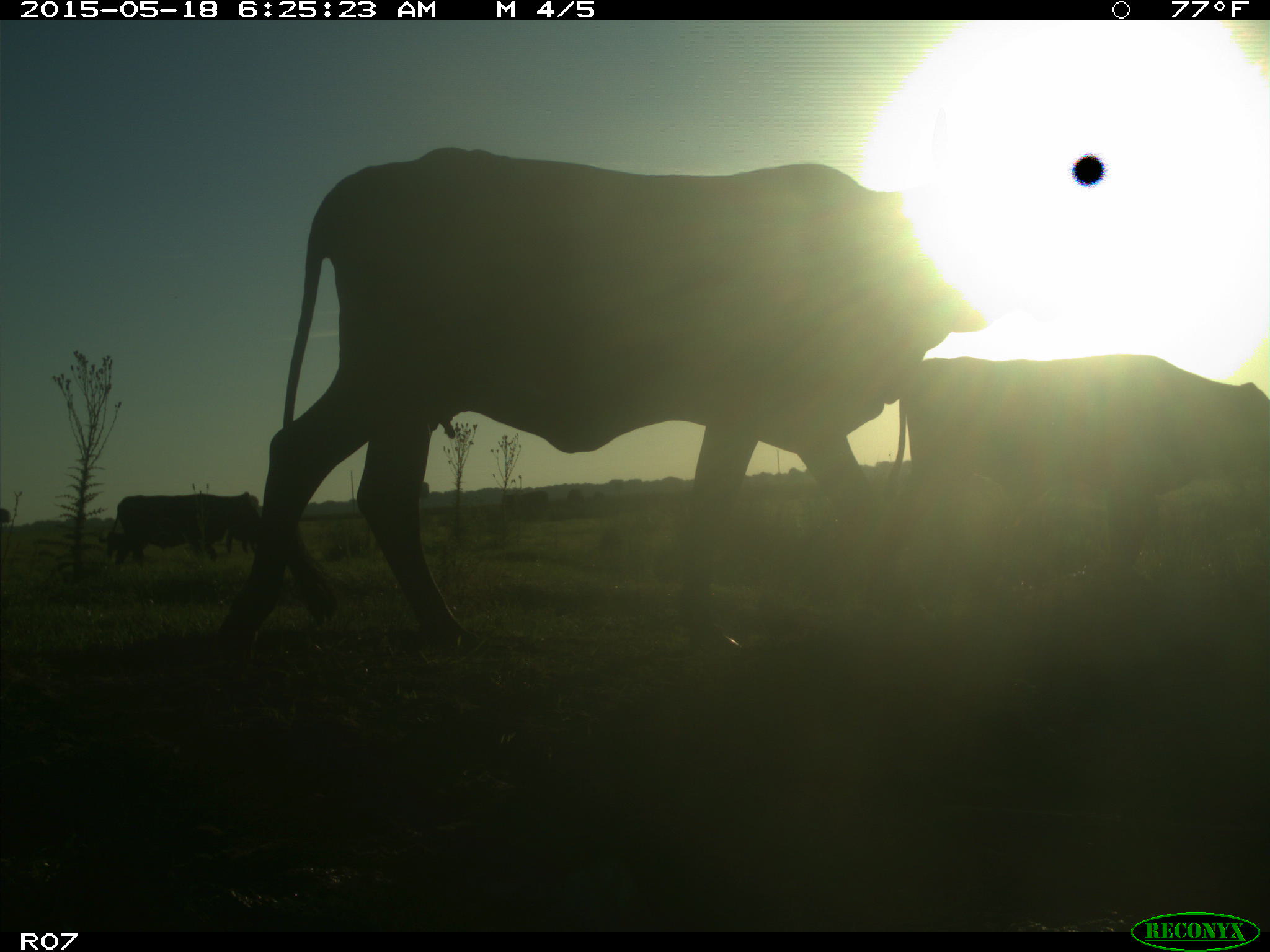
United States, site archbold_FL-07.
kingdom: Animalia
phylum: Chordata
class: Mammalia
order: Artiodactyla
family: Bovidae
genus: Bos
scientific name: Bos taurus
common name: domestic cow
Bos taurus (domestic cow).